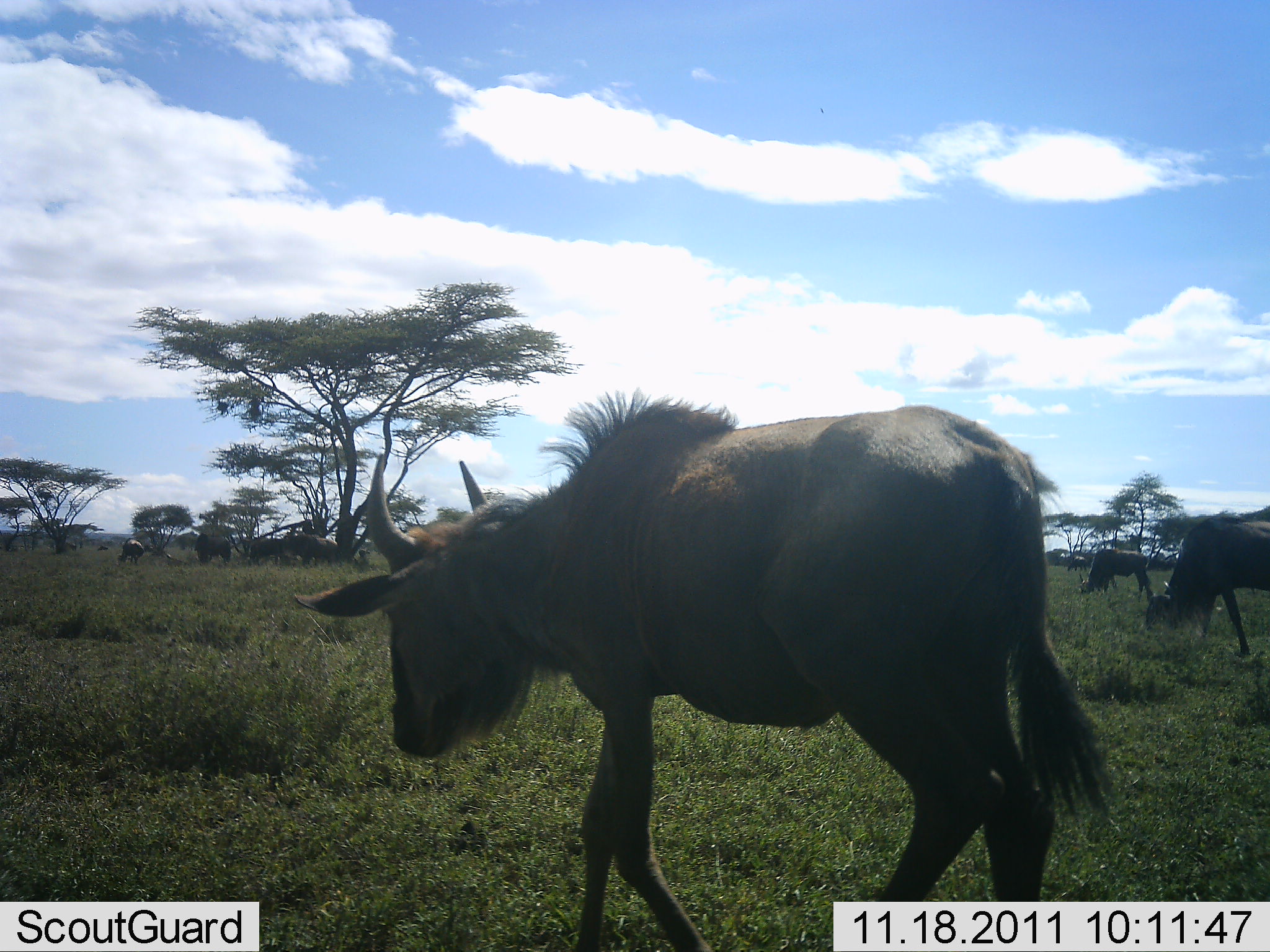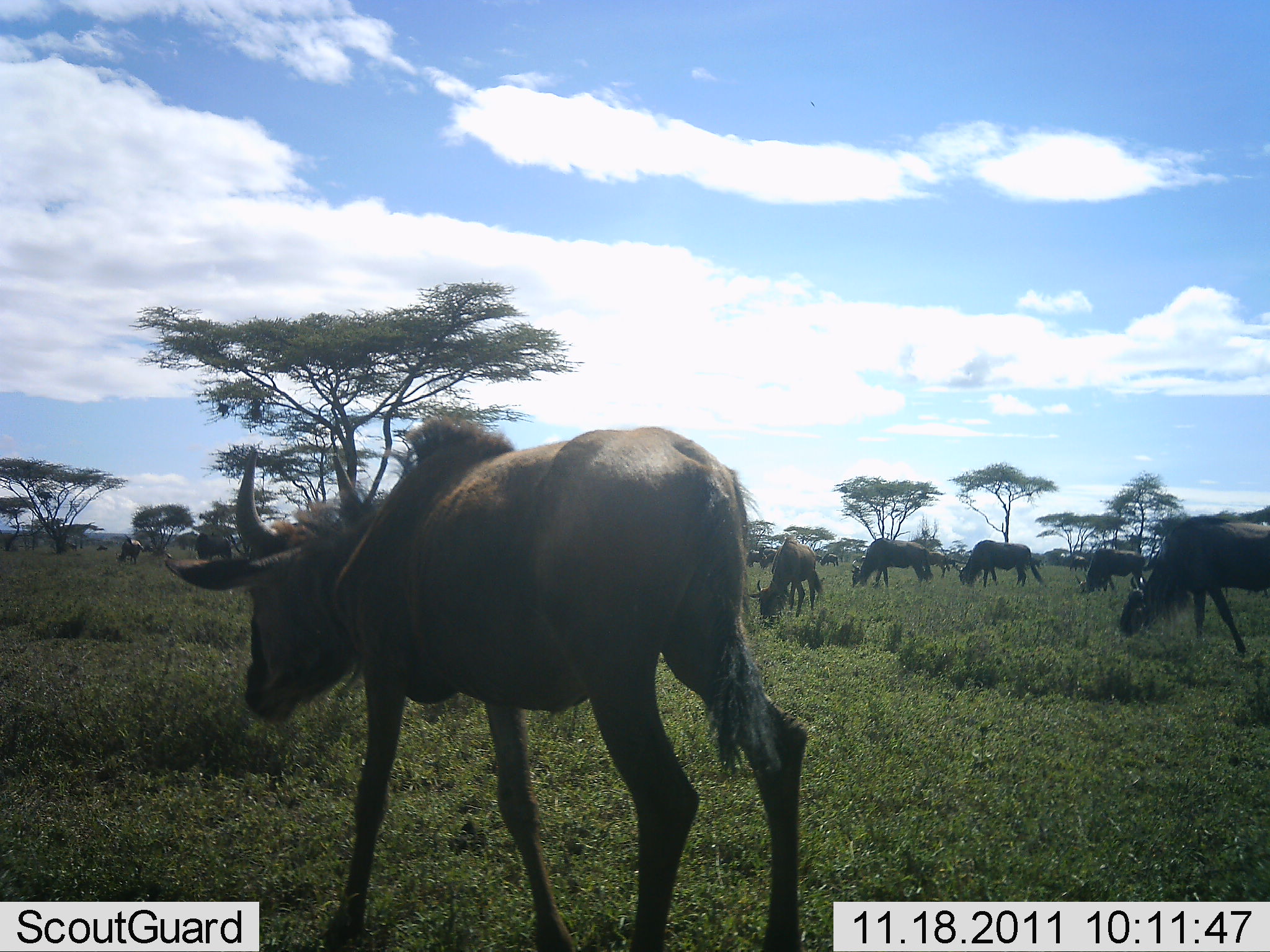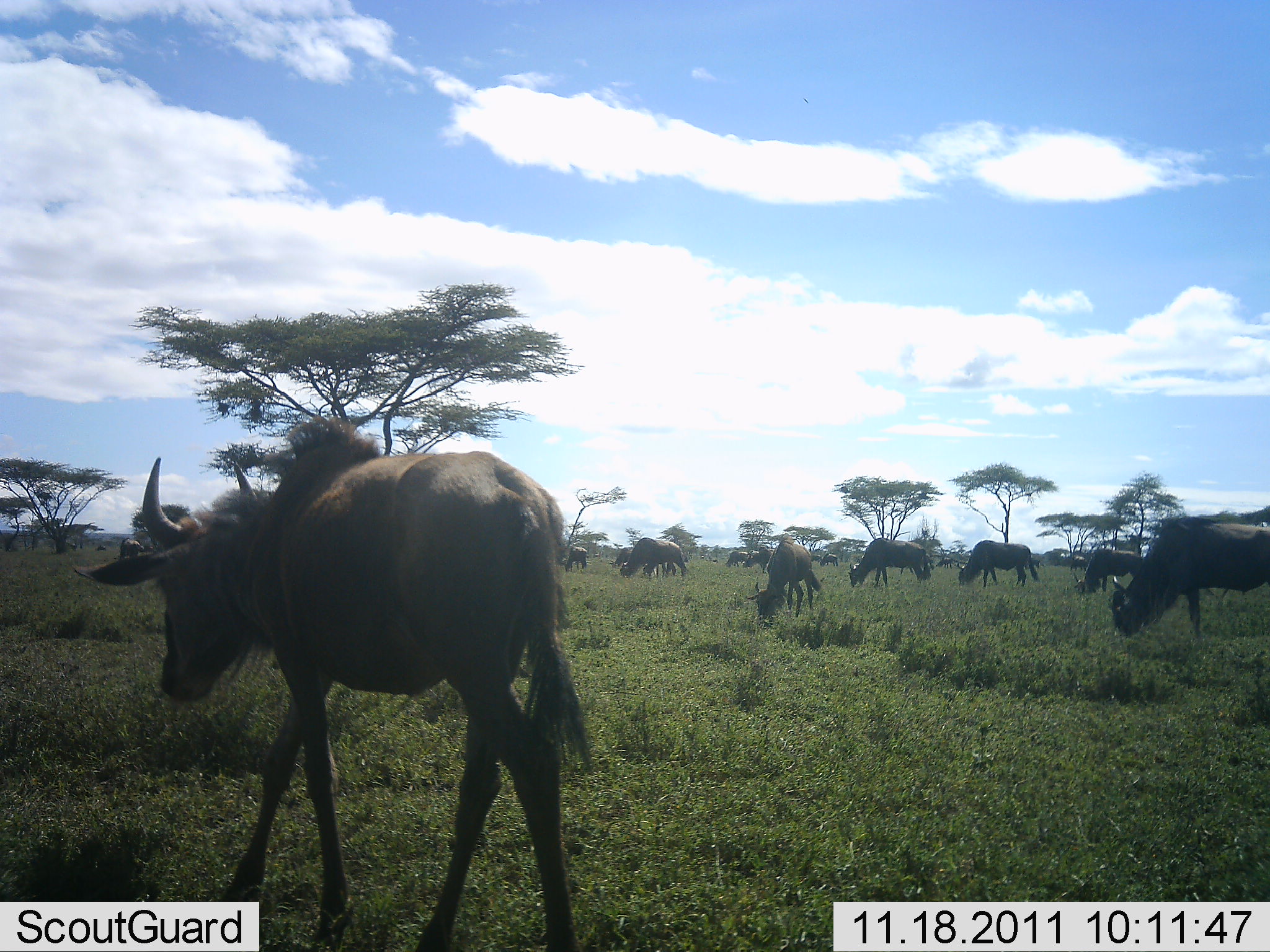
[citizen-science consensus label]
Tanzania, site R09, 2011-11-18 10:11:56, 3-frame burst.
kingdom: Animalia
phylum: Chordata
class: Mammalia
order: Artiodactyla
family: Bovidae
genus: Connochaetes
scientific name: Connochaetes taurinus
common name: blue wildebeest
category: wildebeest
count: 11-50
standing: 44%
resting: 0%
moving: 62%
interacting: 6%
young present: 0%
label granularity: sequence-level